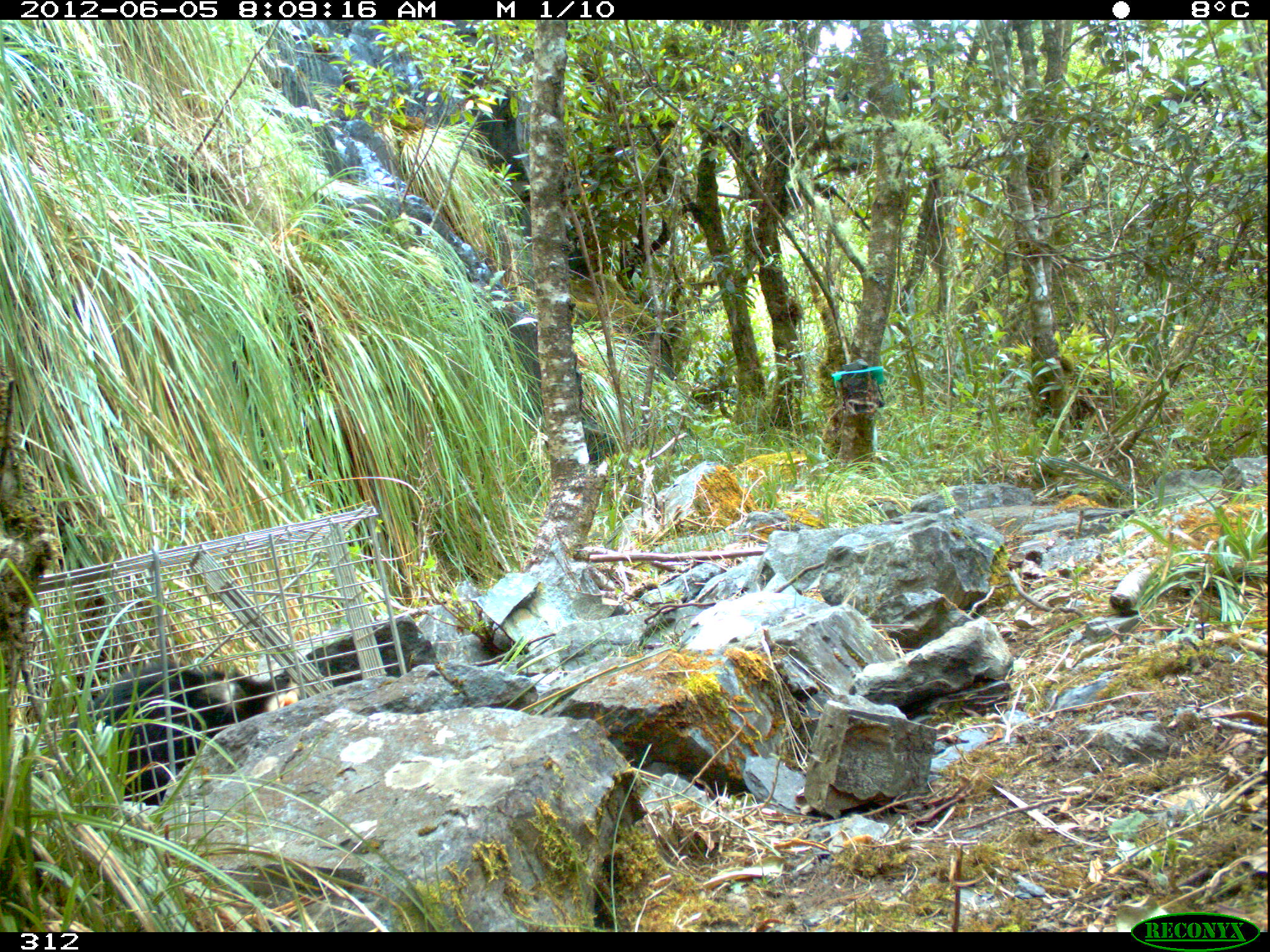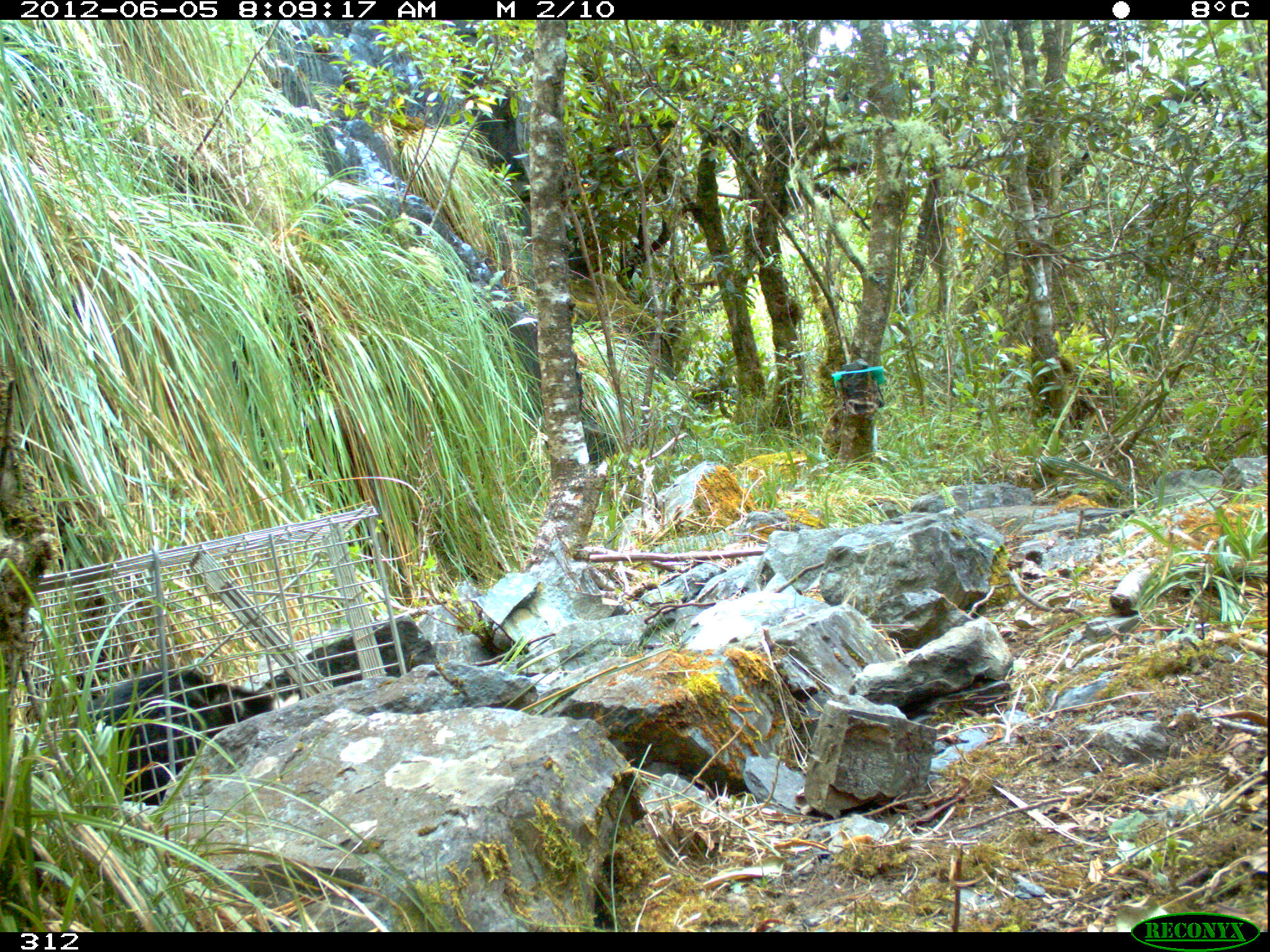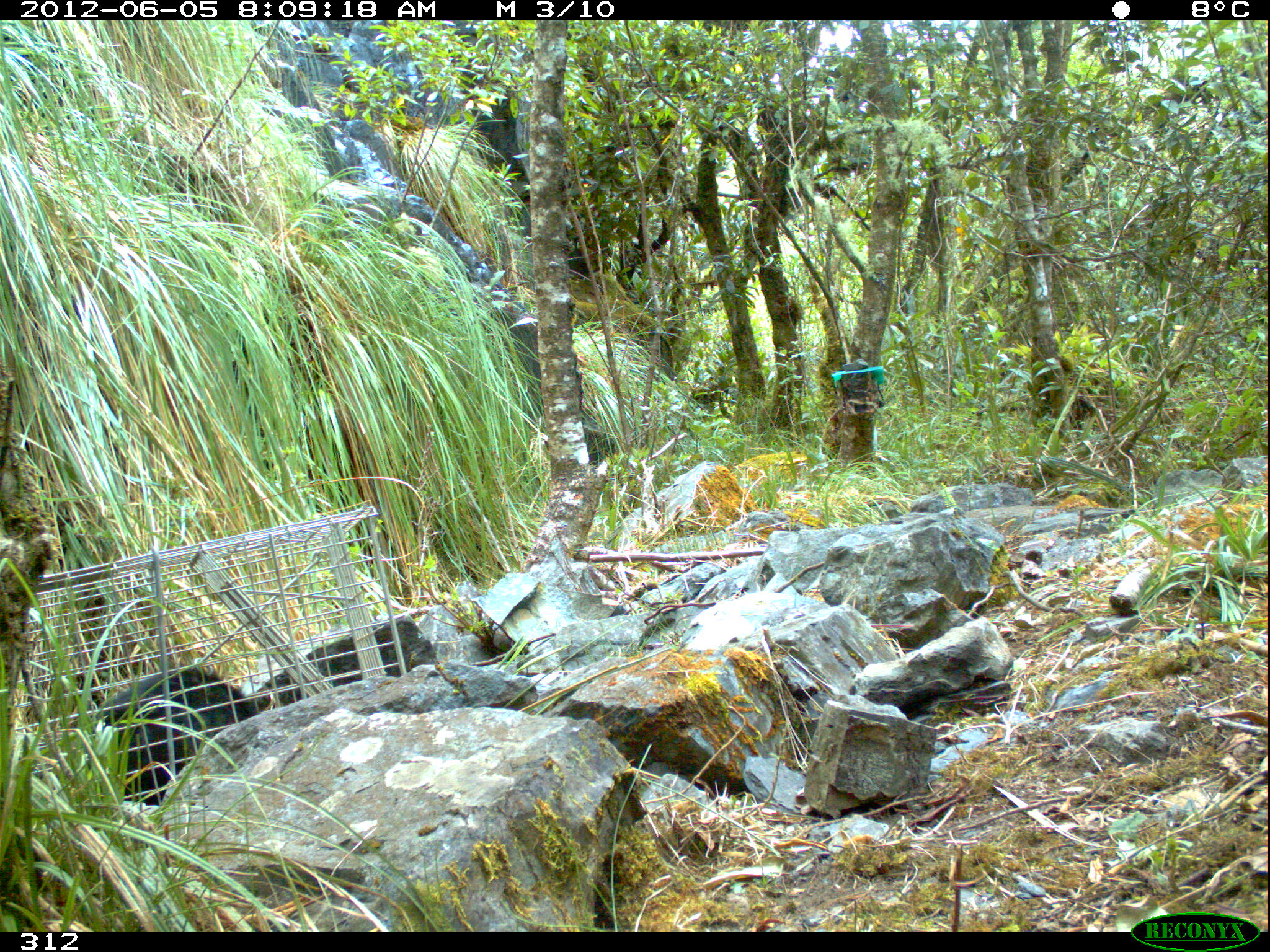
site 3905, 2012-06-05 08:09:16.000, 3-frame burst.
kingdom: Animalia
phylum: Chordata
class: Mammalia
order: Didelphimorphia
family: Didelphidae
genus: Didelphis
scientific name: Didelphis pernigra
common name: andean white-eared opossum